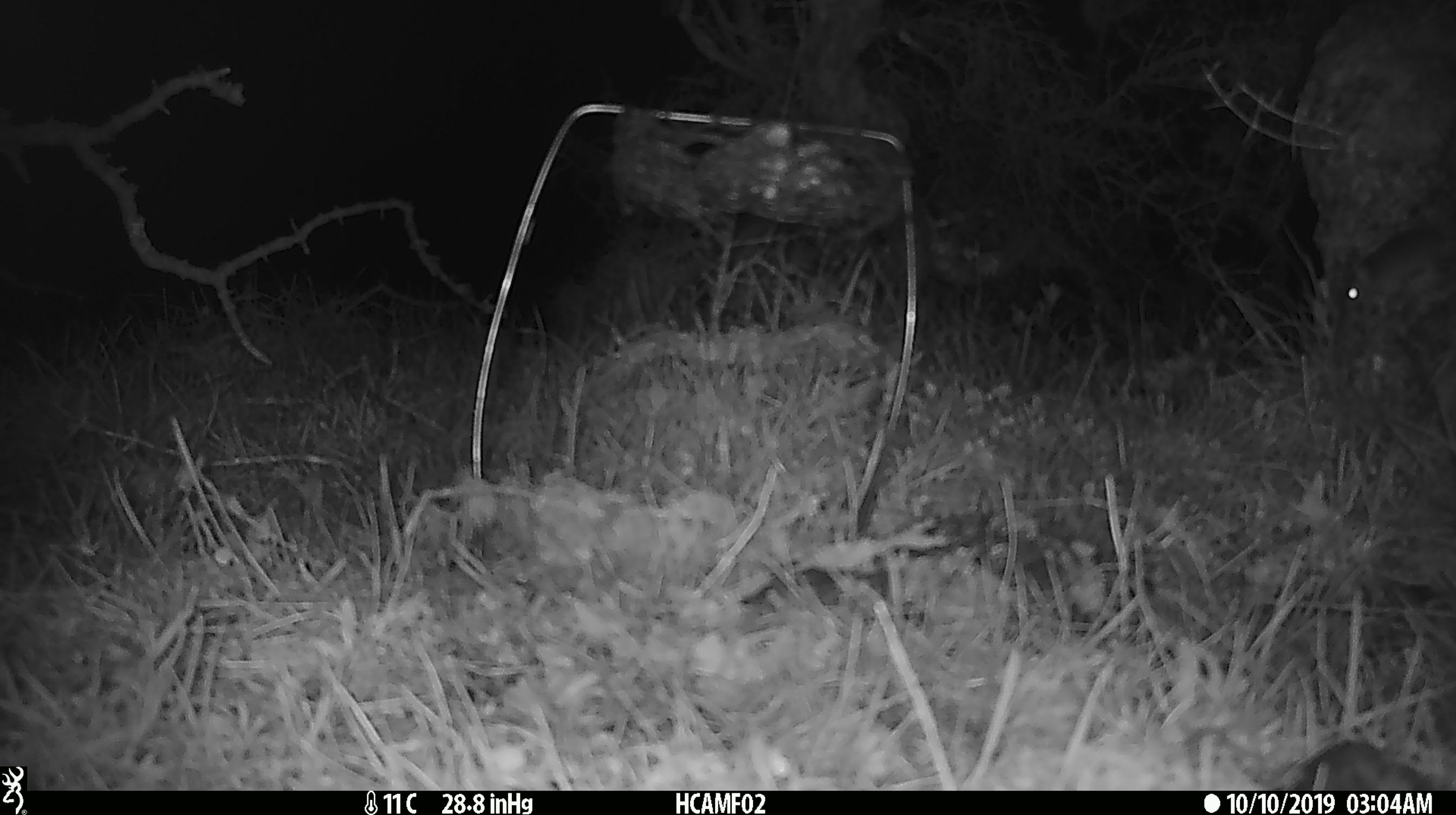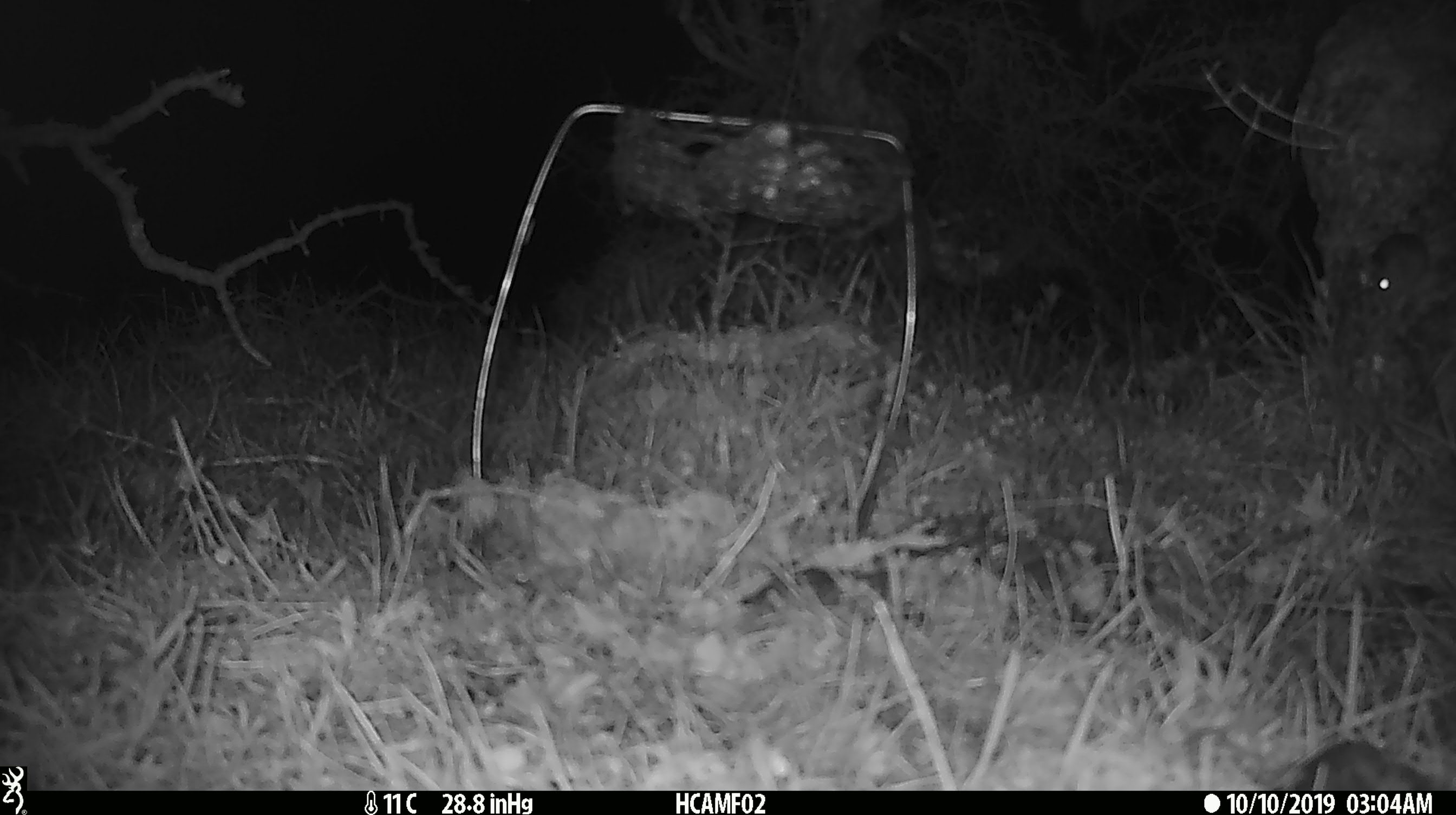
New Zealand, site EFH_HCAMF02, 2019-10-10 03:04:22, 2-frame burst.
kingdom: Animalia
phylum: Chordata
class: Mammalia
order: Rodentia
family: Muridae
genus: Mus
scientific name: Mus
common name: mouse